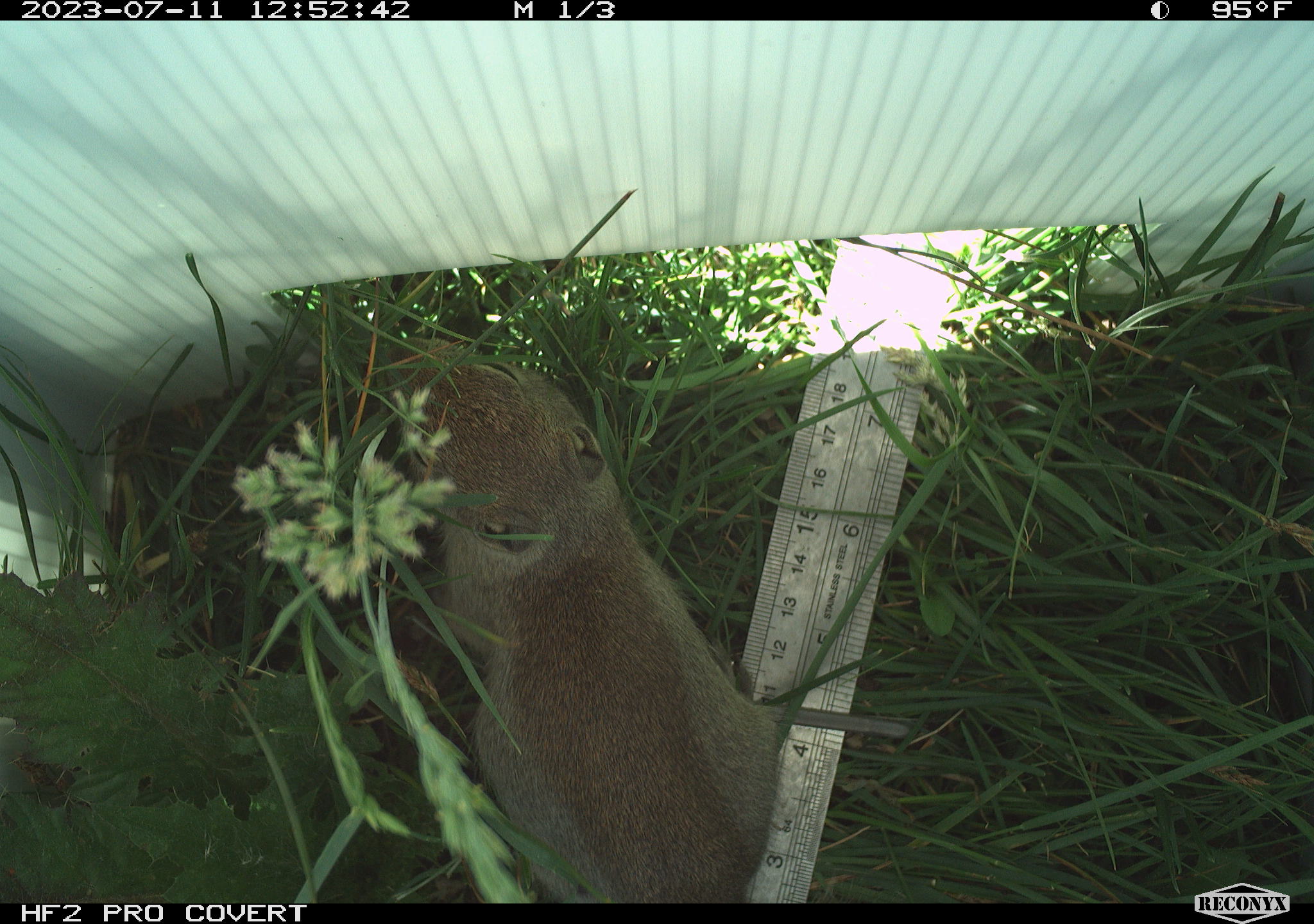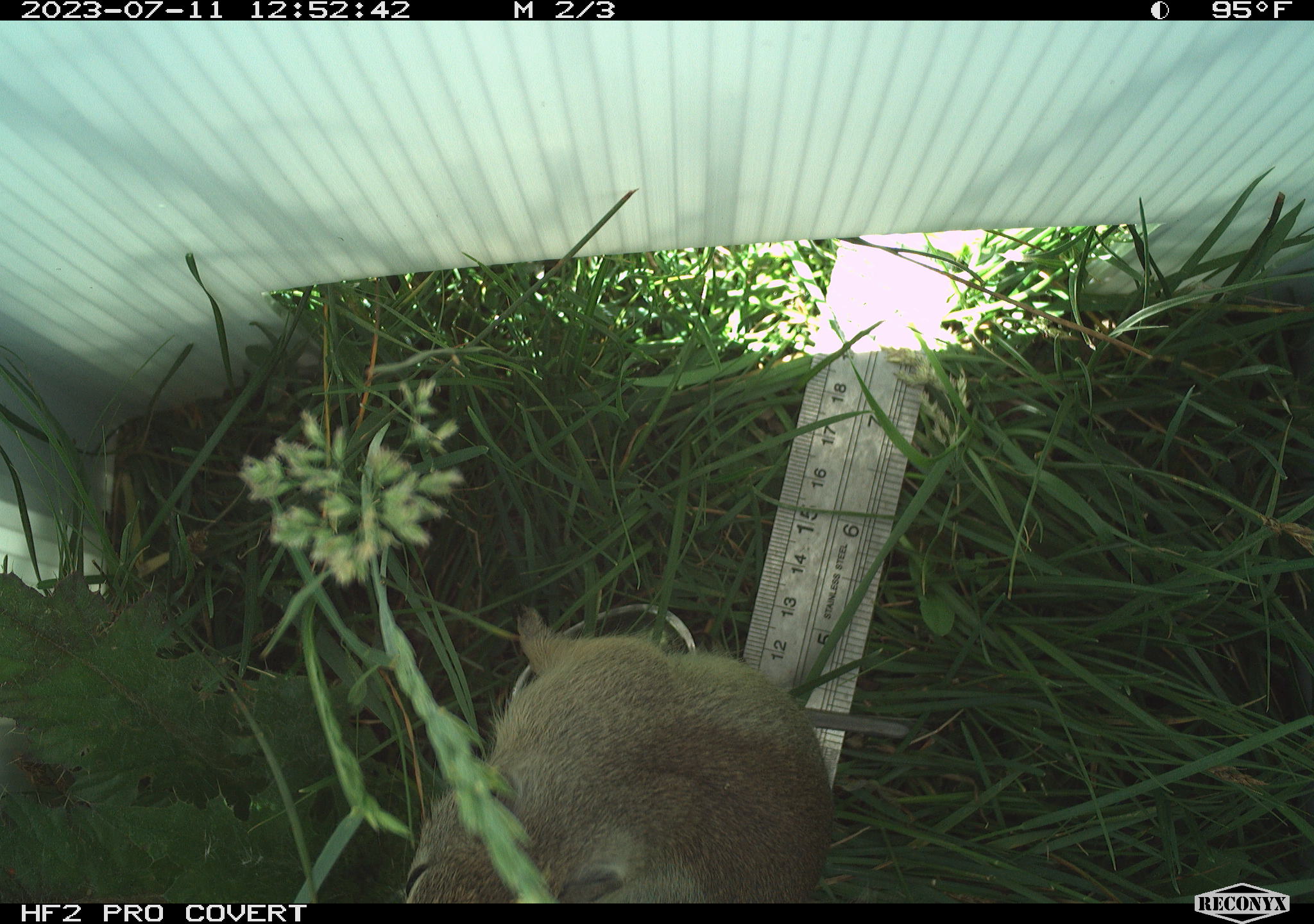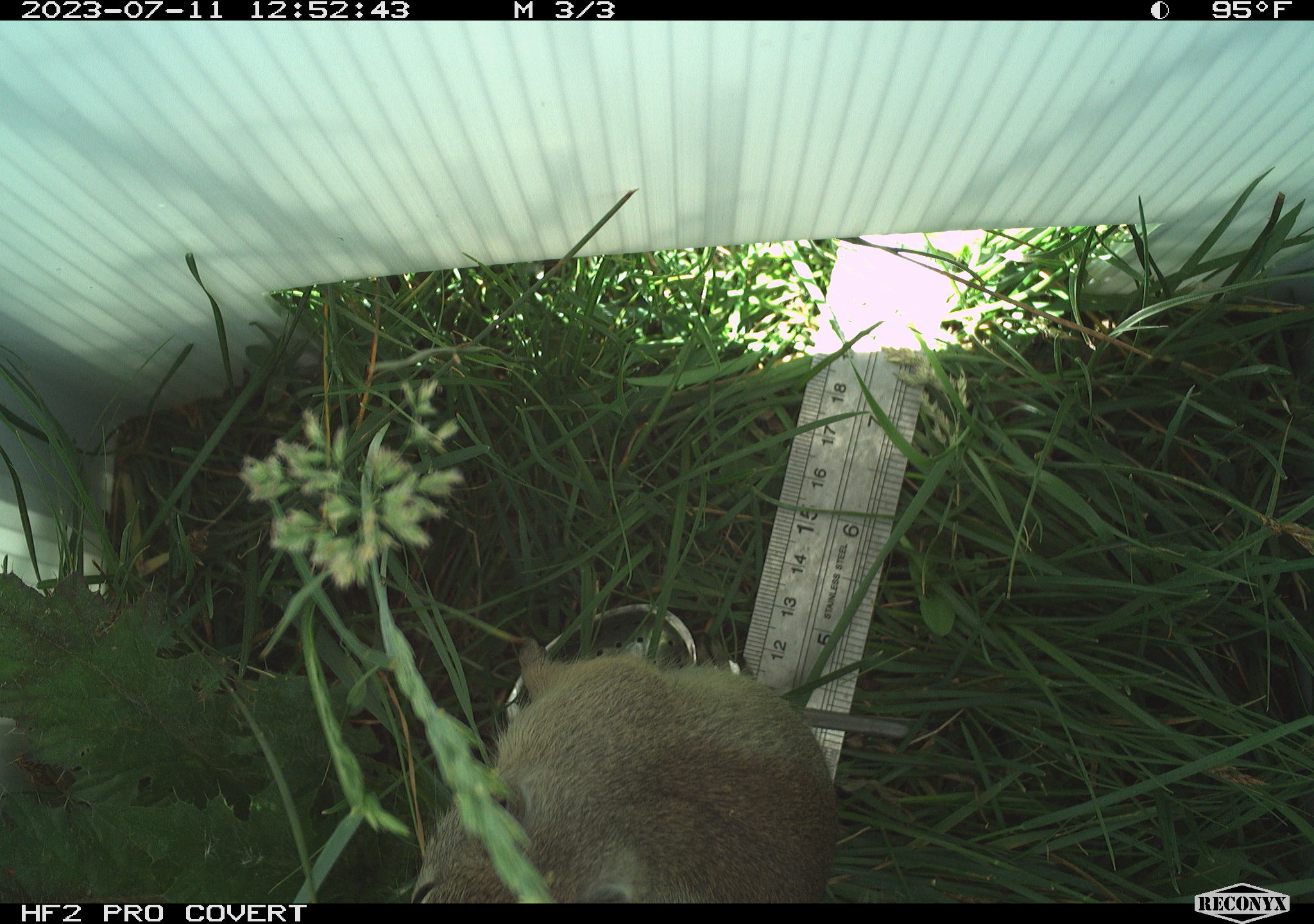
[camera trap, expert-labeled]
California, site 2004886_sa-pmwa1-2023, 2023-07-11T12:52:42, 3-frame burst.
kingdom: Animalia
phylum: Chordata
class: Mammalia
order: Rodentia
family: Sciuridae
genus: Urocitellus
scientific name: Urocitellus beldingi beldingi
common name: belding's ground squirrel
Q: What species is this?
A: Belding's ground squirrel (Urocitellus beldingi beldingi).